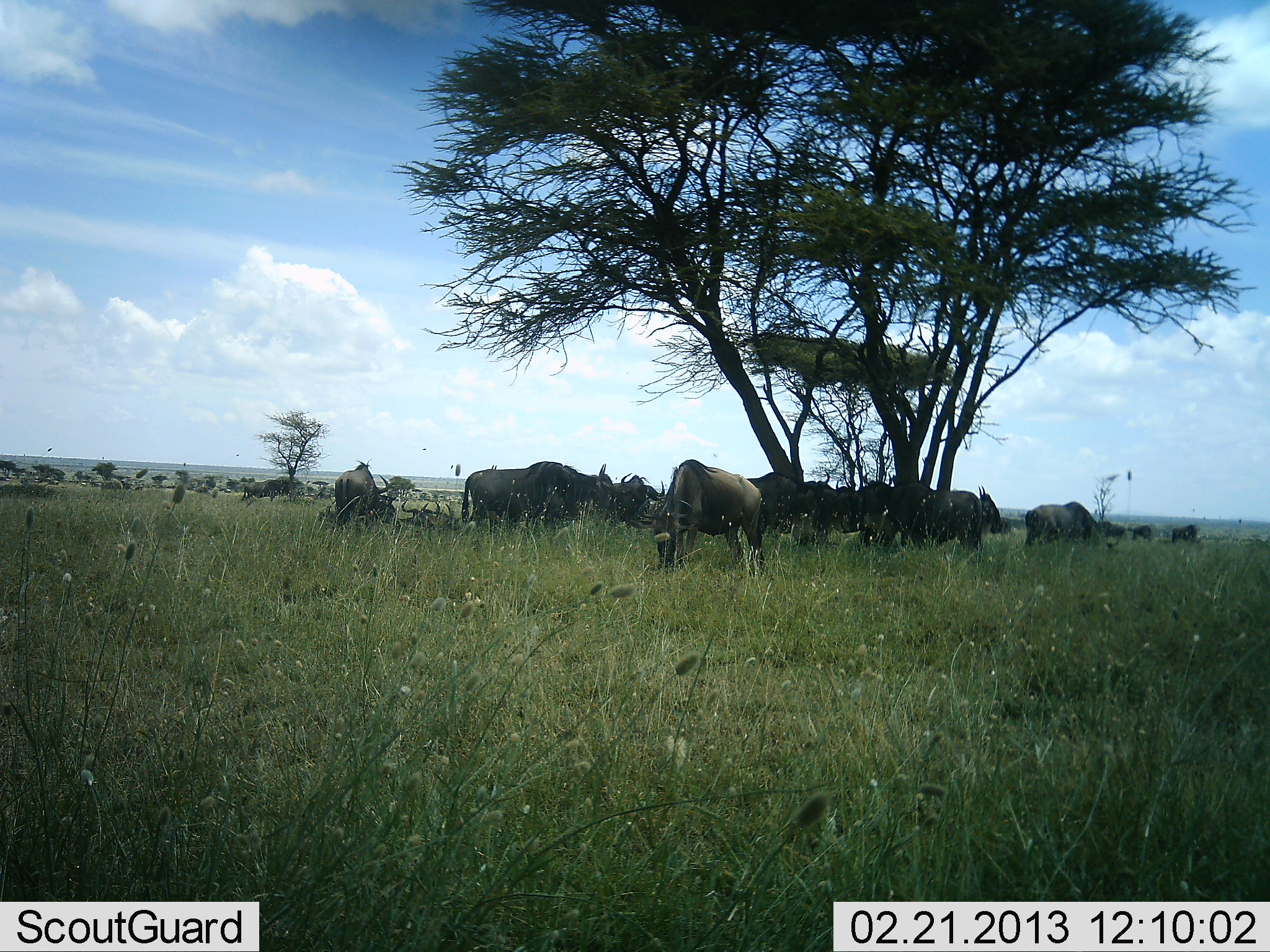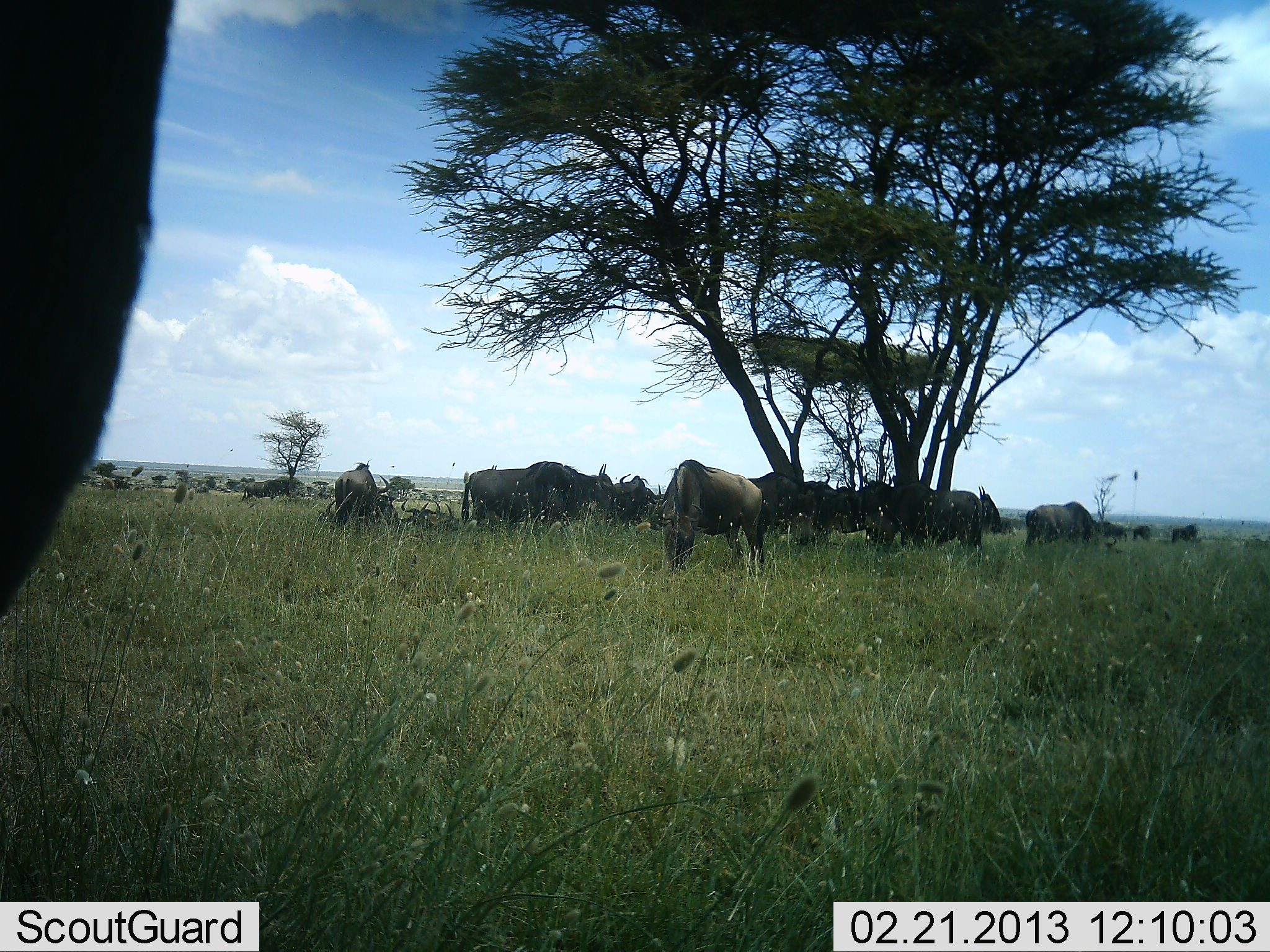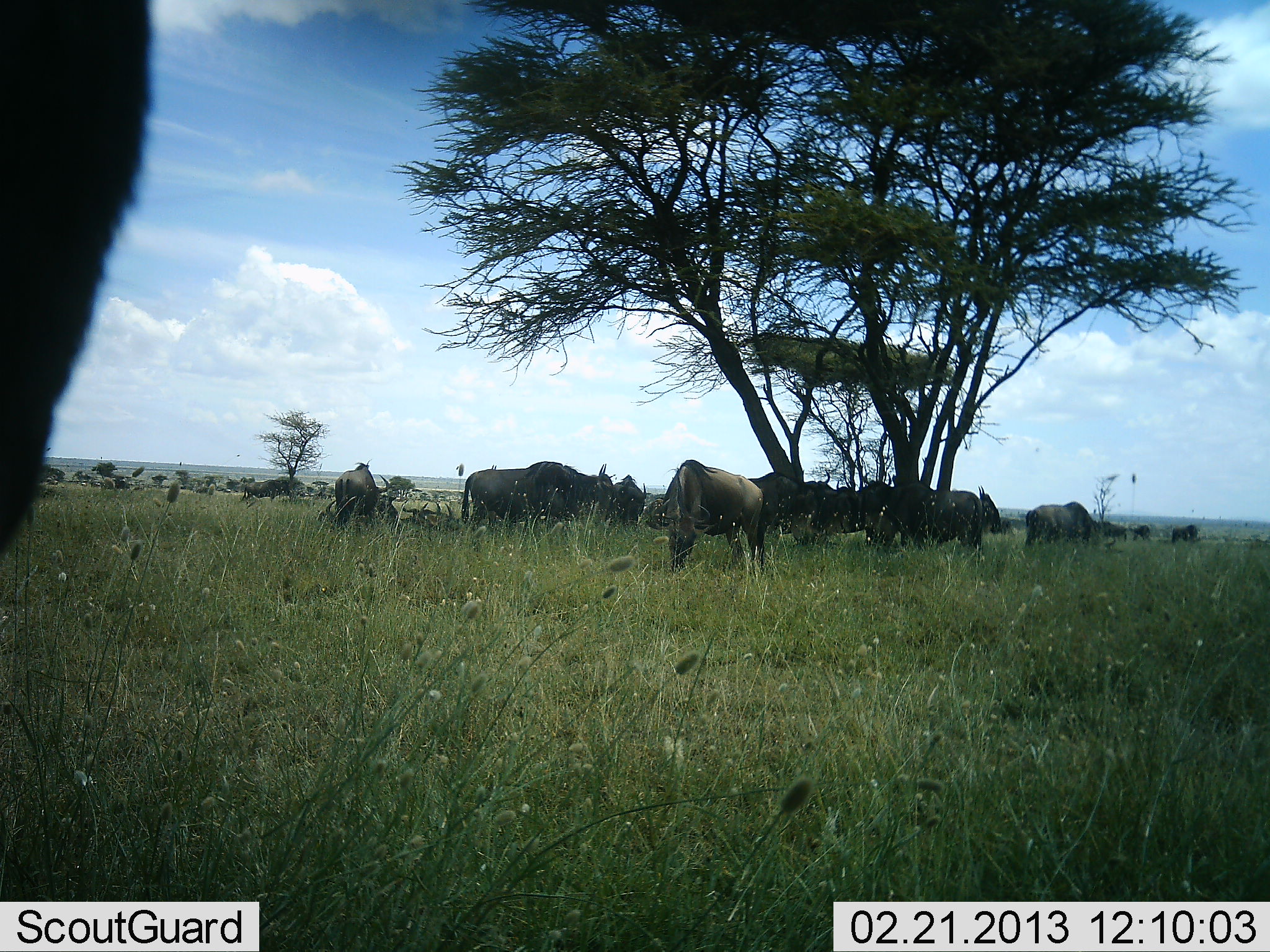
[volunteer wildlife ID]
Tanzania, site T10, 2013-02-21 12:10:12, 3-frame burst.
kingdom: Animalia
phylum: Chordata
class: Mammalia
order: Artiodactyla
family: Bovidae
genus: Connochaetes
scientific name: Connochaetes taurinus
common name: blue wildebeest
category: wildebeest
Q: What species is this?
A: Wildebeest (blue wildebeest) (Connochaetes taurinus).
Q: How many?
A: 11-50.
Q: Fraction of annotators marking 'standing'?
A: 65%.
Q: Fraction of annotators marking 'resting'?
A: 12%.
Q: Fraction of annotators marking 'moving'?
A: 12%.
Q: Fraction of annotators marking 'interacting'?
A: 6%.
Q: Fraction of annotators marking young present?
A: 0%.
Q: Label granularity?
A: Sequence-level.